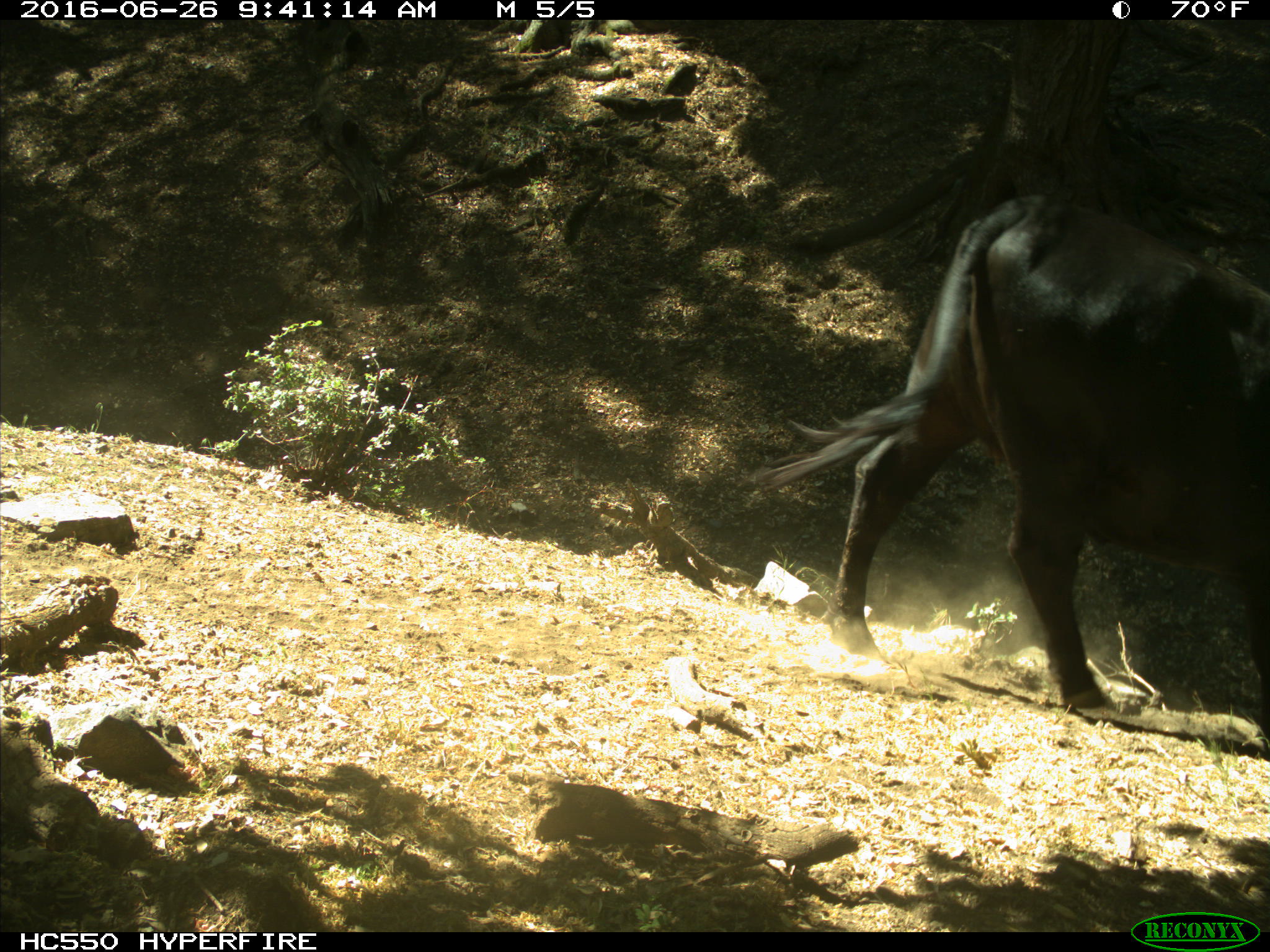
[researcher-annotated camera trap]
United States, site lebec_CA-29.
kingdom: Animalia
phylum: Chordata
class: Mammalia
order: Artiodactyla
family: Bovidae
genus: Bos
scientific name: Bos taurus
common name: domestic cow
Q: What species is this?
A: Bos taurus (domestic cow).